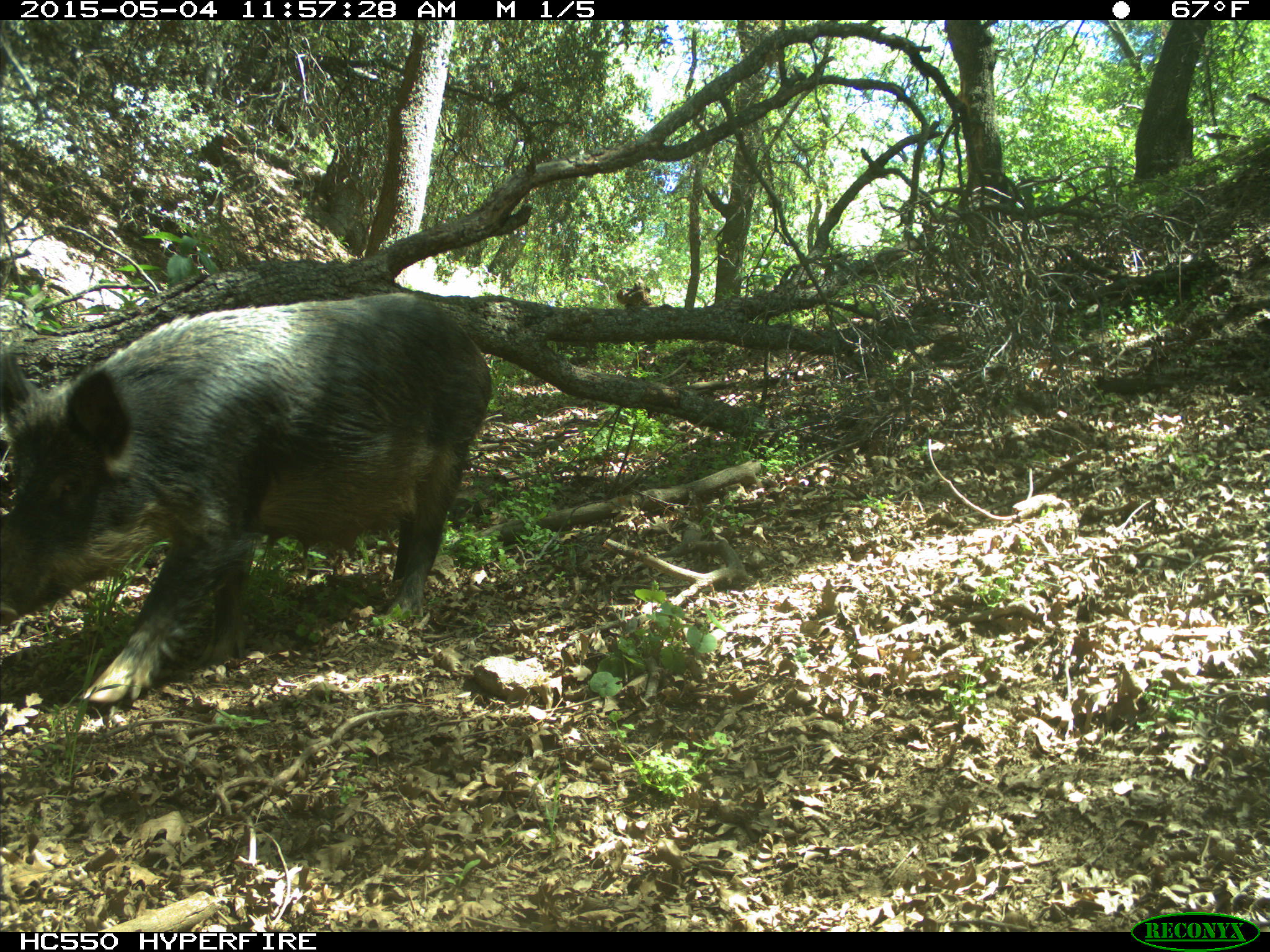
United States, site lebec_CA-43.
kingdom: Animalia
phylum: Chordata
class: Mammalia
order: Artiodactyla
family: Suidae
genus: Sus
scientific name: Sus scrofa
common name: wild boar